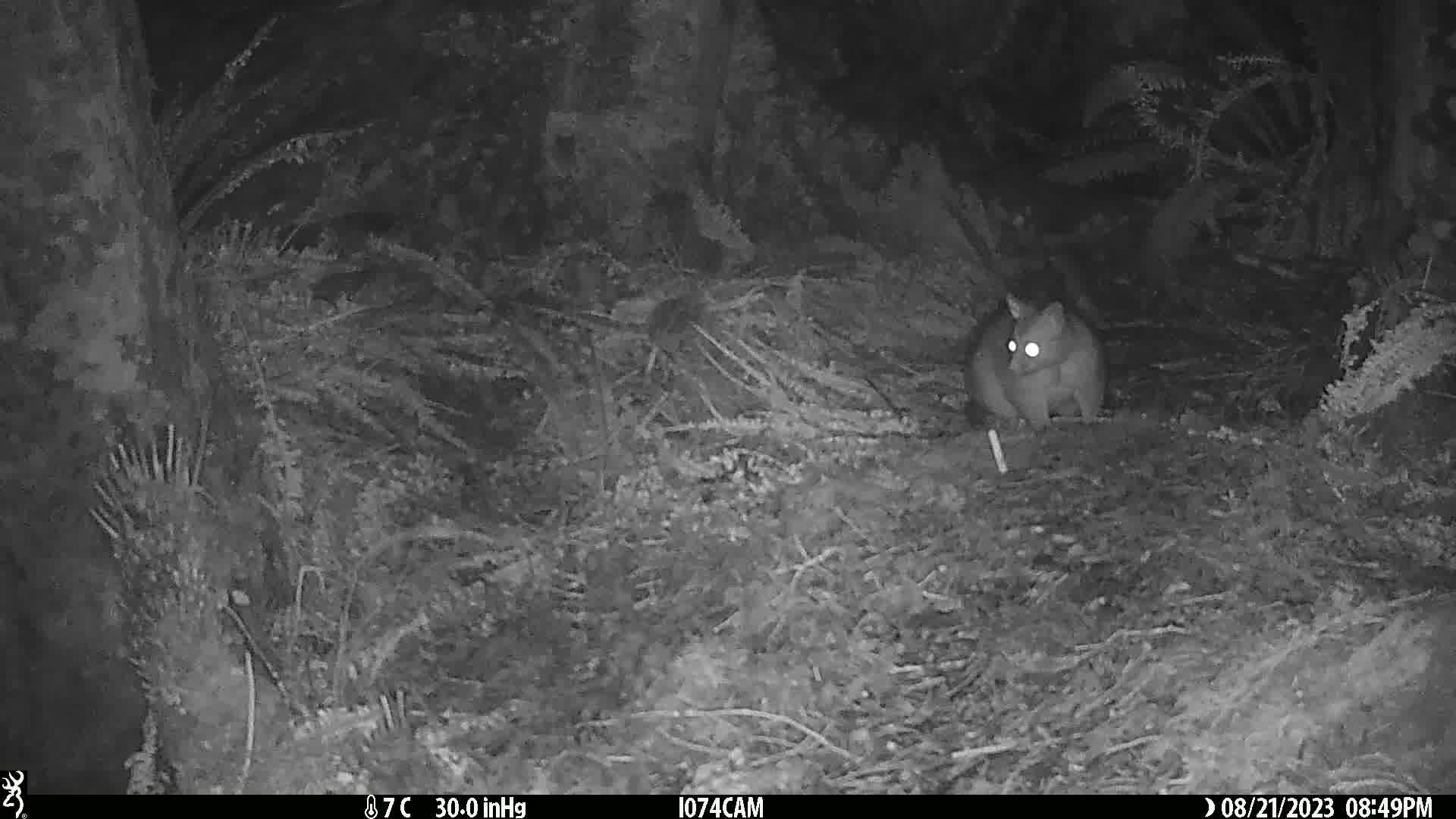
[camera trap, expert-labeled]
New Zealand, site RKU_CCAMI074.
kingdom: Animalia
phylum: Chordata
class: Mammalia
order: Diprotodontia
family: Phalangeridae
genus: Trichosurus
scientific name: Trichosurus vulpecula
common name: common brushtail possum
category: possum